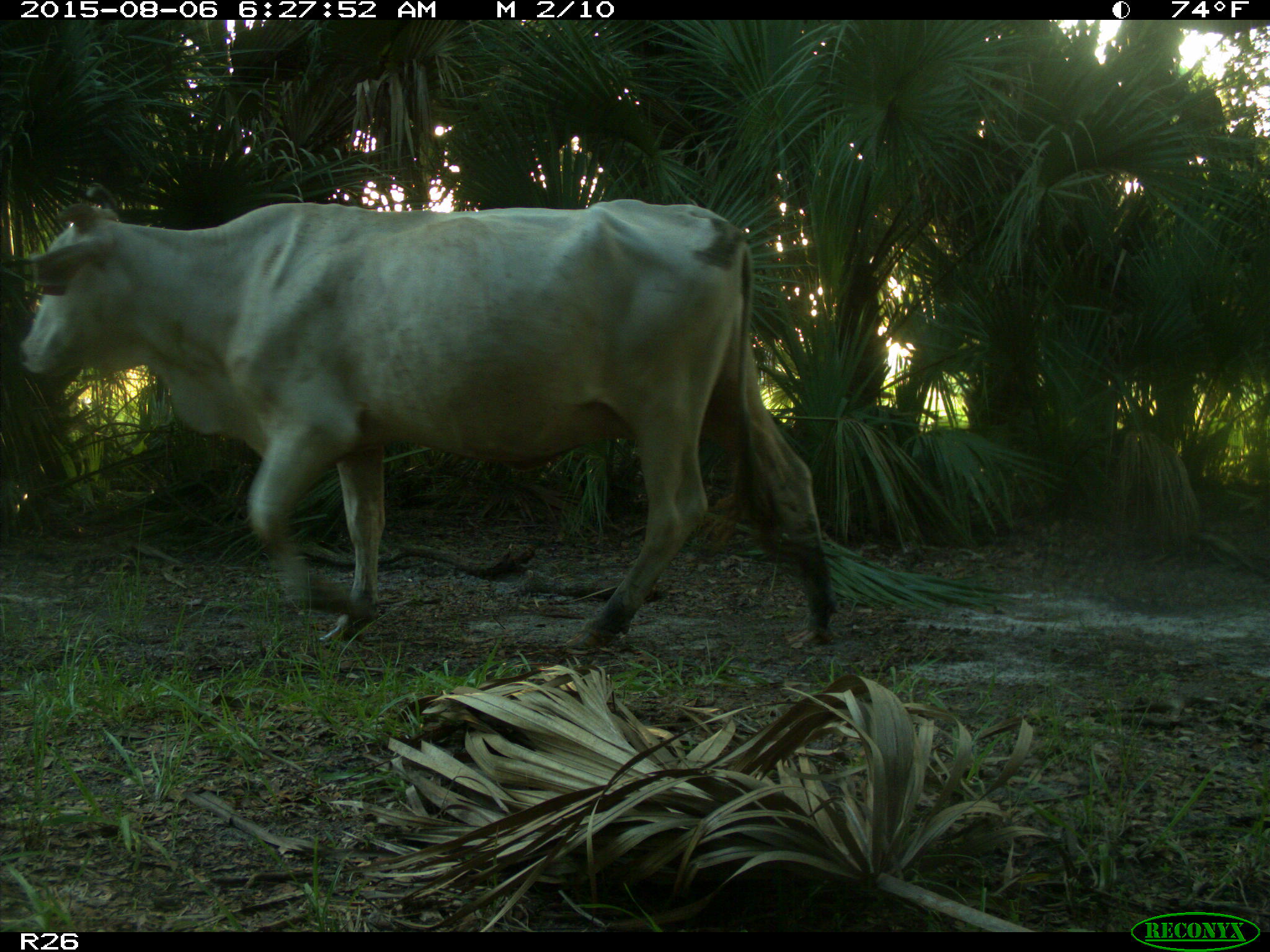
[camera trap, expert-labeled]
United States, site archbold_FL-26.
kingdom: Animalia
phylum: Chordata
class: Mammalia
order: Artiodactyla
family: Bovidae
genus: Bos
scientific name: Bos taurus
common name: domestic cow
Bos taurus (domestic cow).